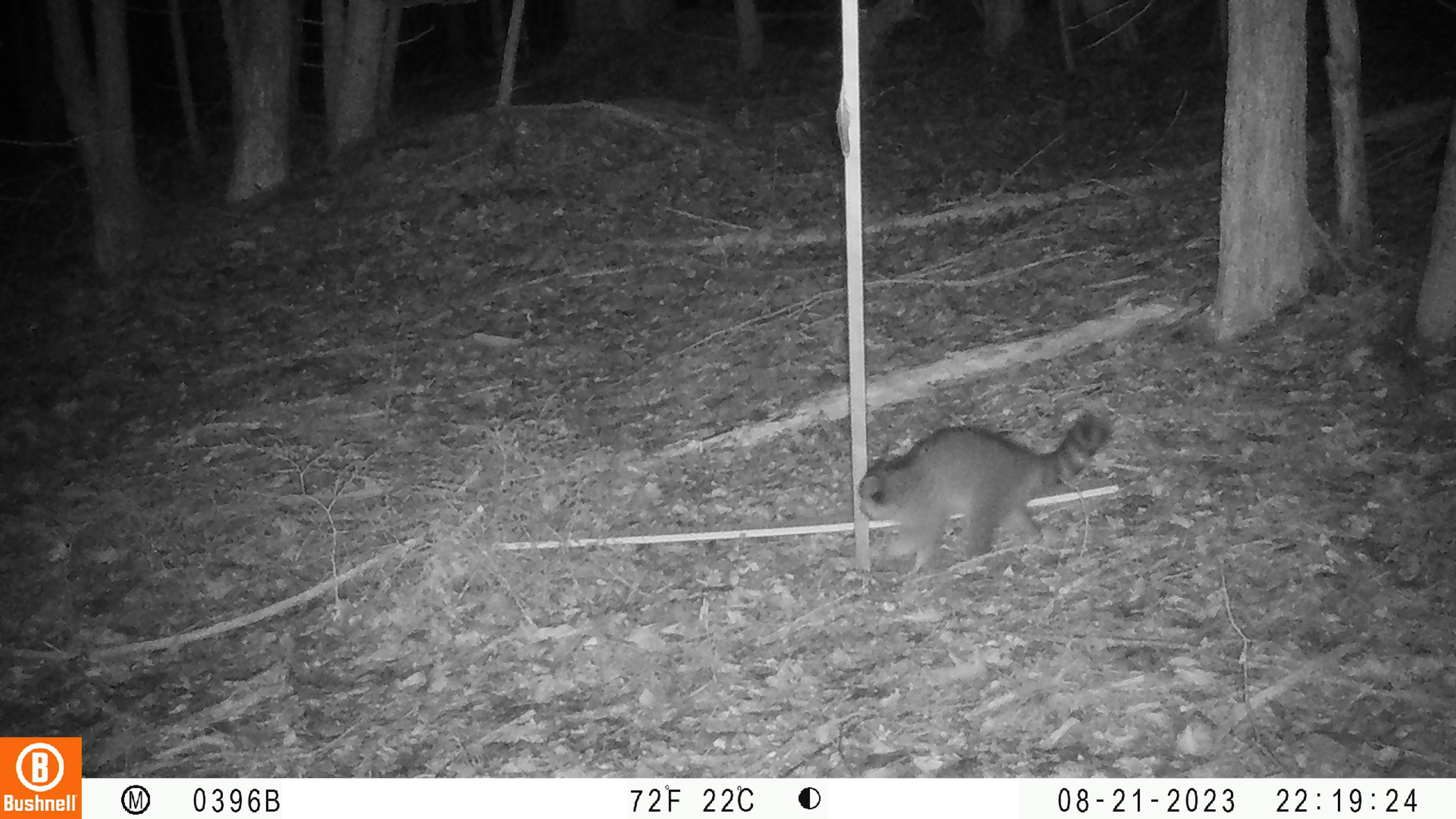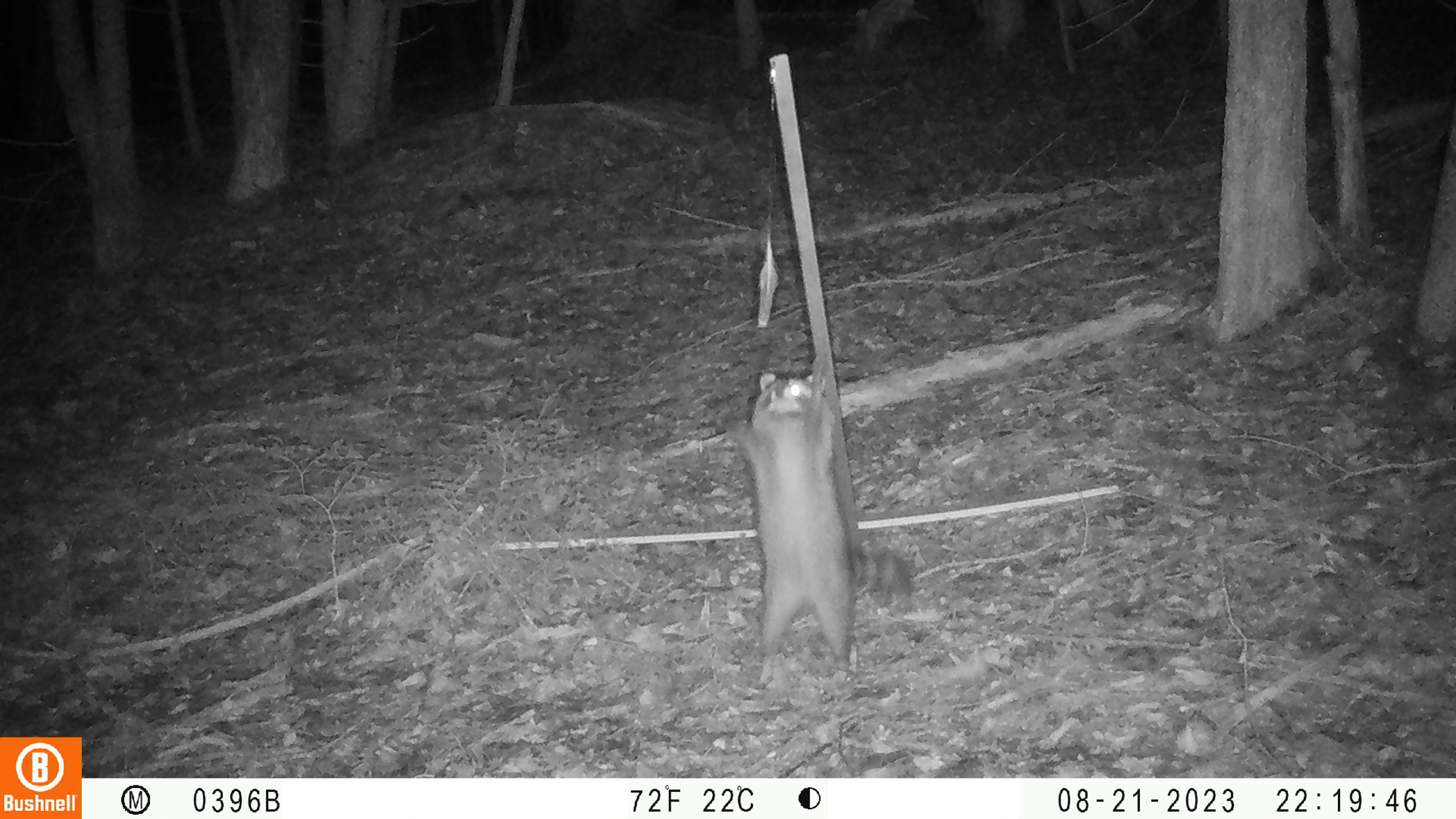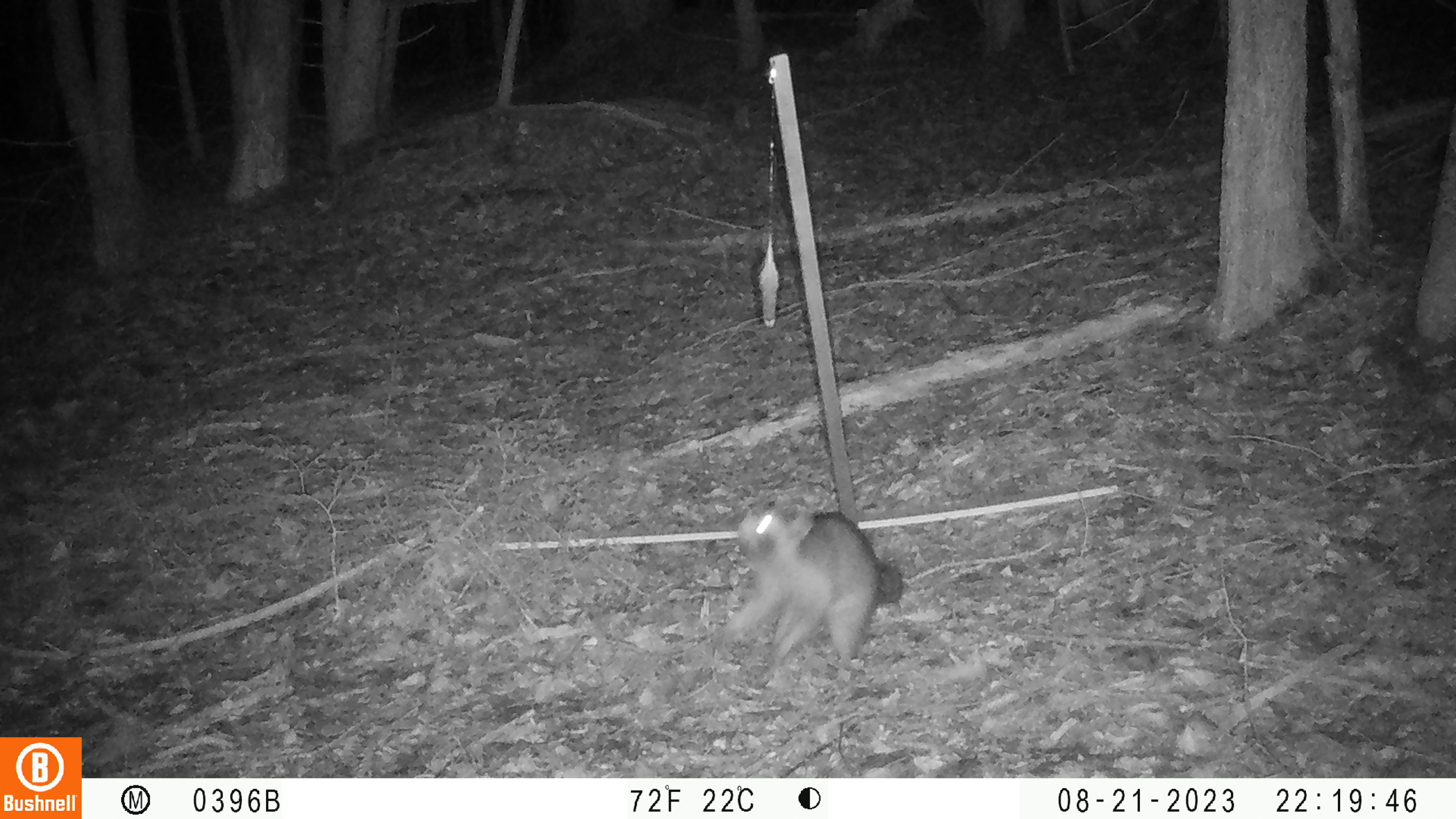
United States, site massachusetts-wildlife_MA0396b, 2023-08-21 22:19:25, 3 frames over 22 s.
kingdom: Animalia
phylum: Chordata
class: Mammalia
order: Carnivora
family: Procyonidae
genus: Procyon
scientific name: Procyon lotor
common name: raccoon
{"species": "raccoon (Procyon lotor)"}